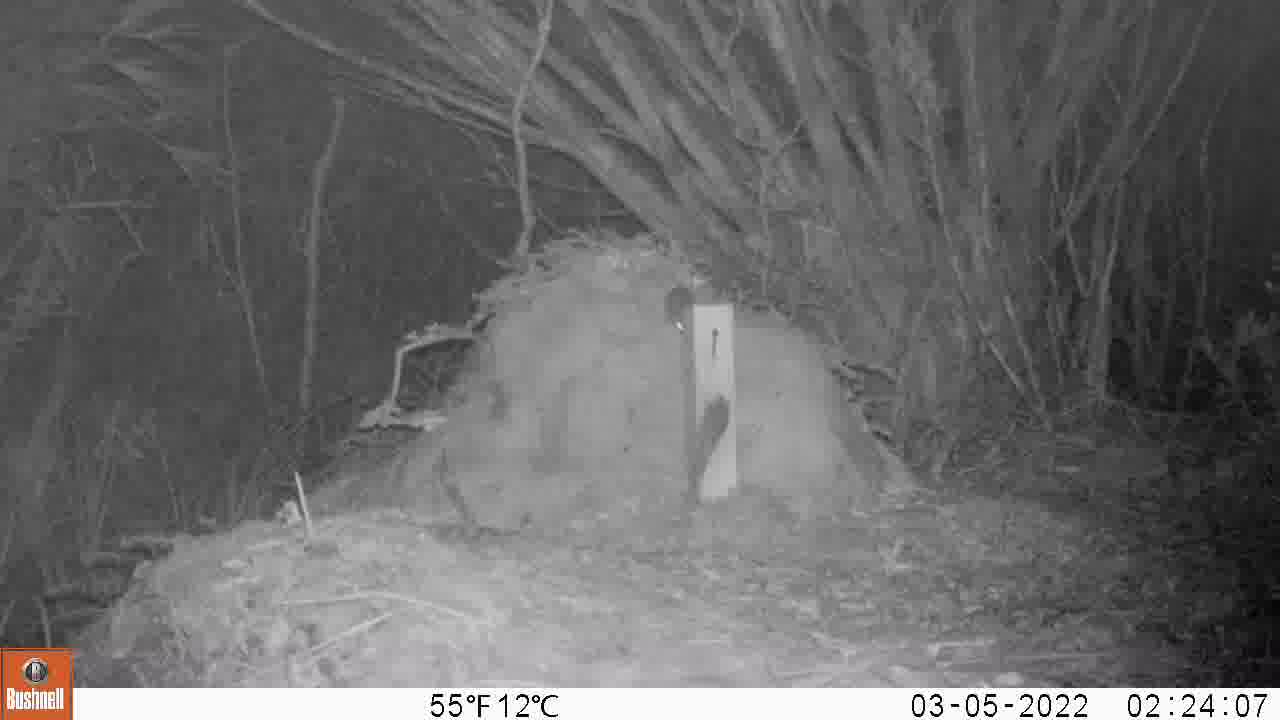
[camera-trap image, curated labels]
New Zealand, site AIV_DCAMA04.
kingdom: Animalia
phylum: Chordata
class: Mammalia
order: Rodentia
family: Muridae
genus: Mus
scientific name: Mus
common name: mouse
Mouse (Mus).